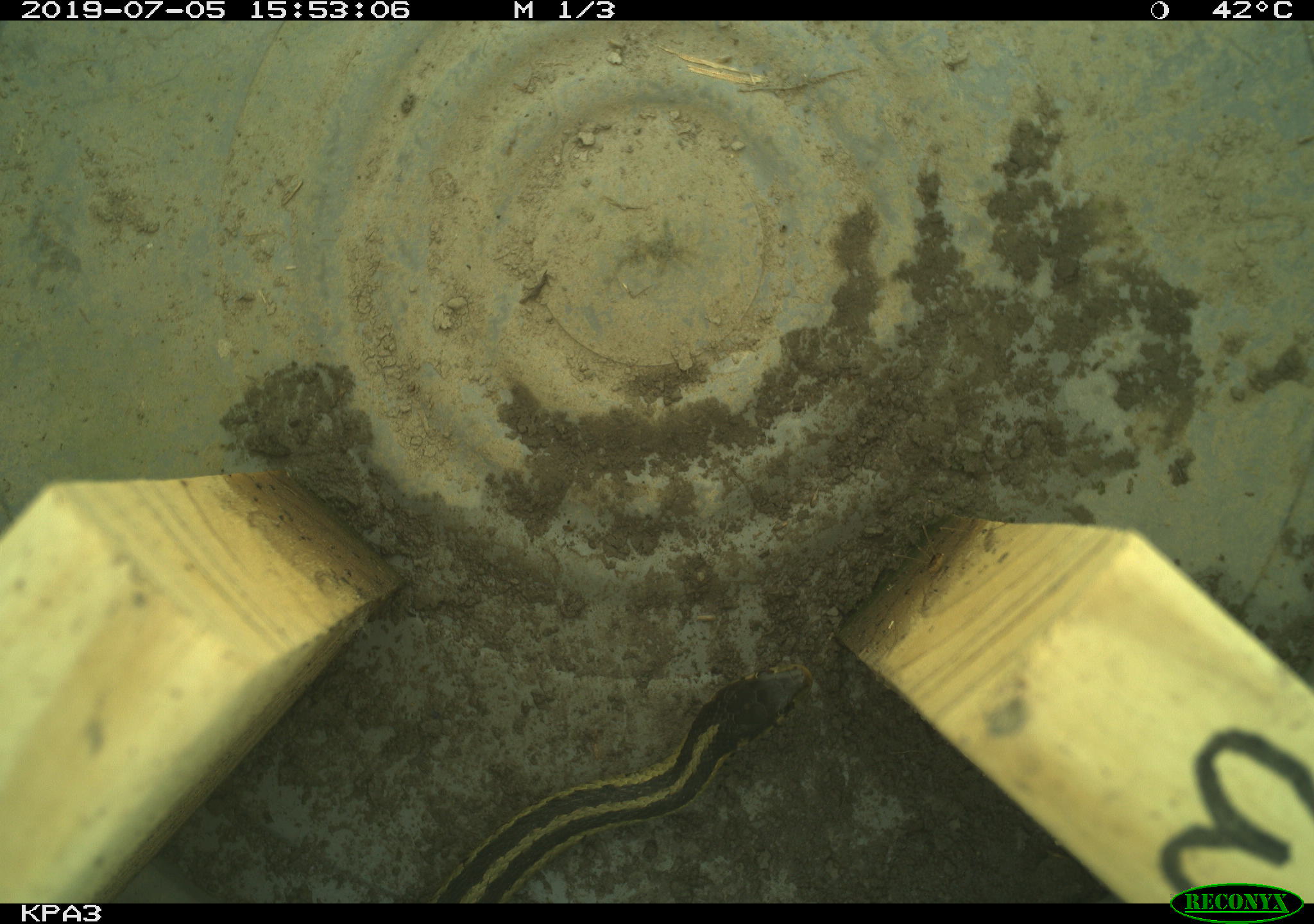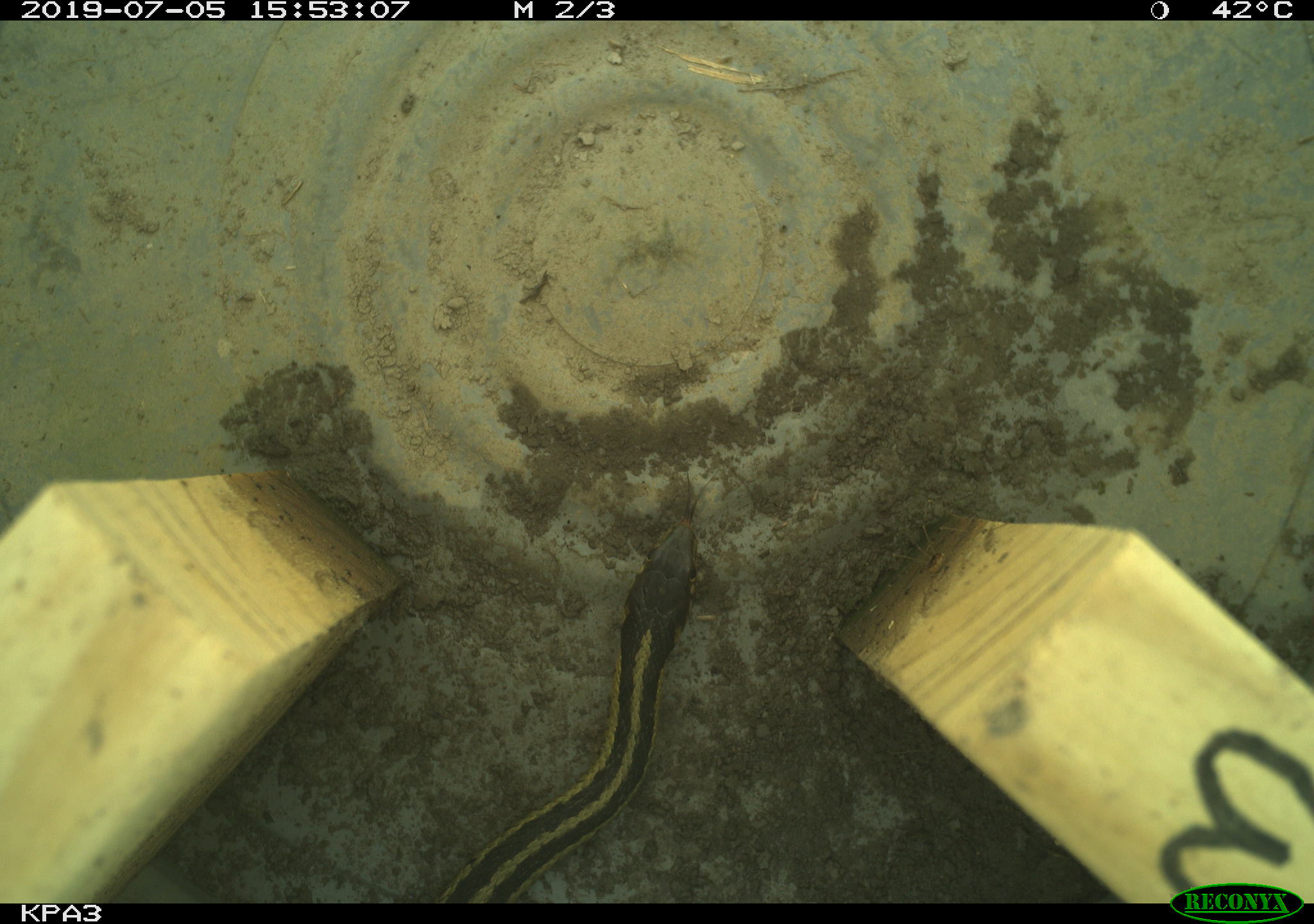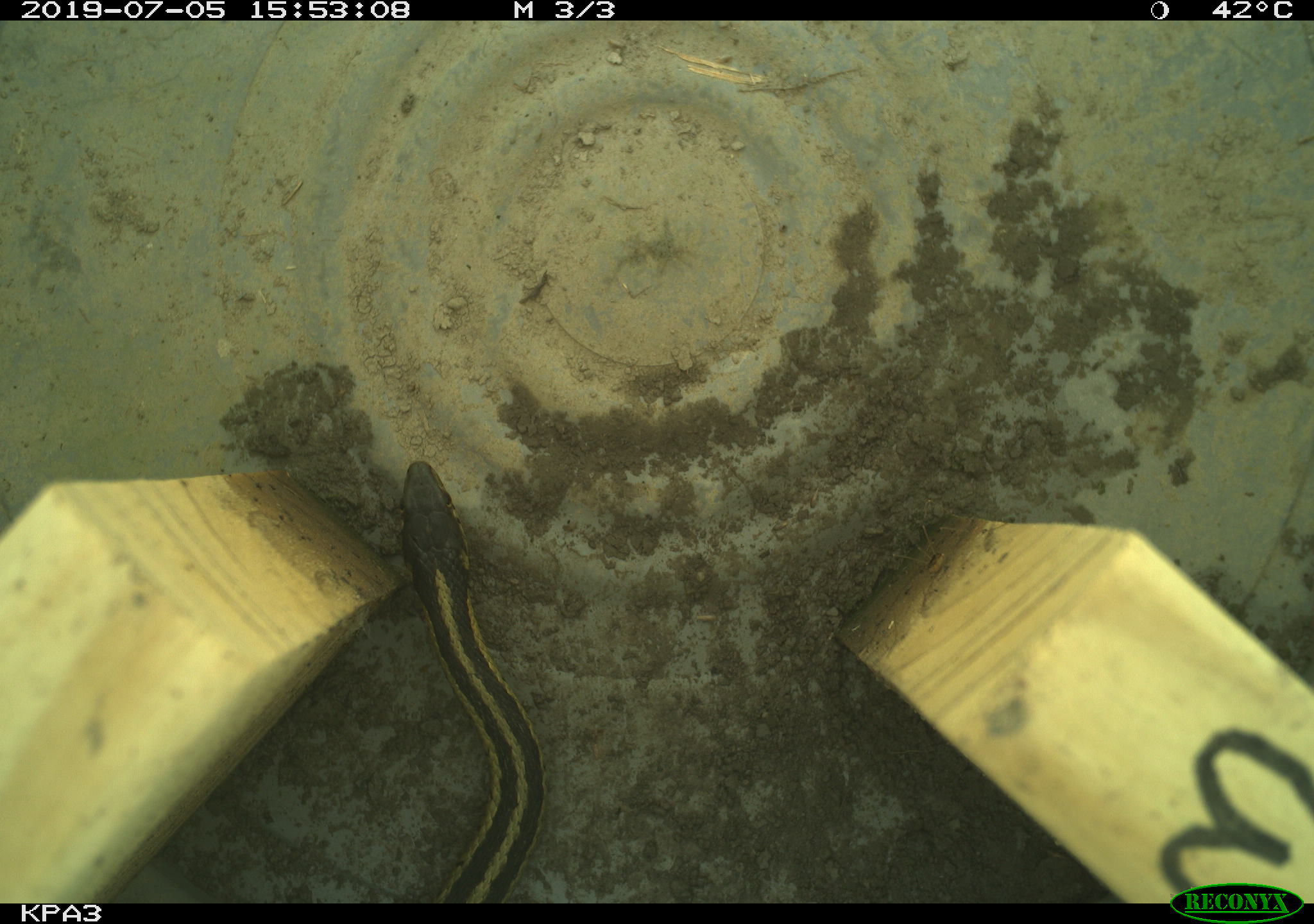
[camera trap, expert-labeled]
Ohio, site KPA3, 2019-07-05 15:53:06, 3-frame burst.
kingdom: Animalia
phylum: Chordata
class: Reptilia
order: Squamata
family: Colubridae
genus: Thamnophis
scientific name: Thamnophis sirtalis sirtalis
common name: eastern gartersnake